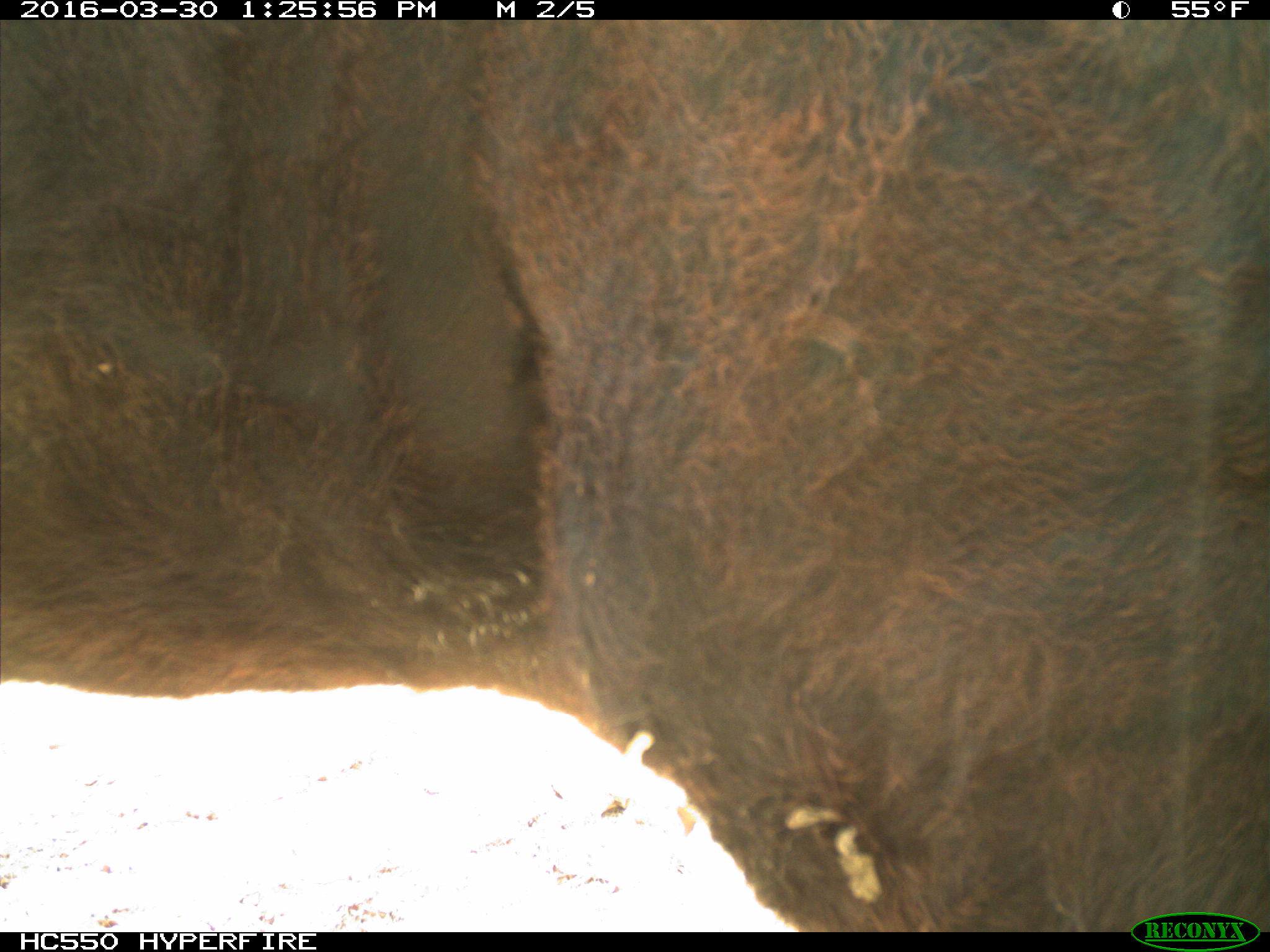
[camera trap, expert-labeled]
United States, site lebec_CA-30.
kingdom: Animalia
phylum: Chordata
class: Mammalia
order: Artiodactyla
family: Bovidae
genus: Bos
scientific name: Bos taurus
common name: domestic cow